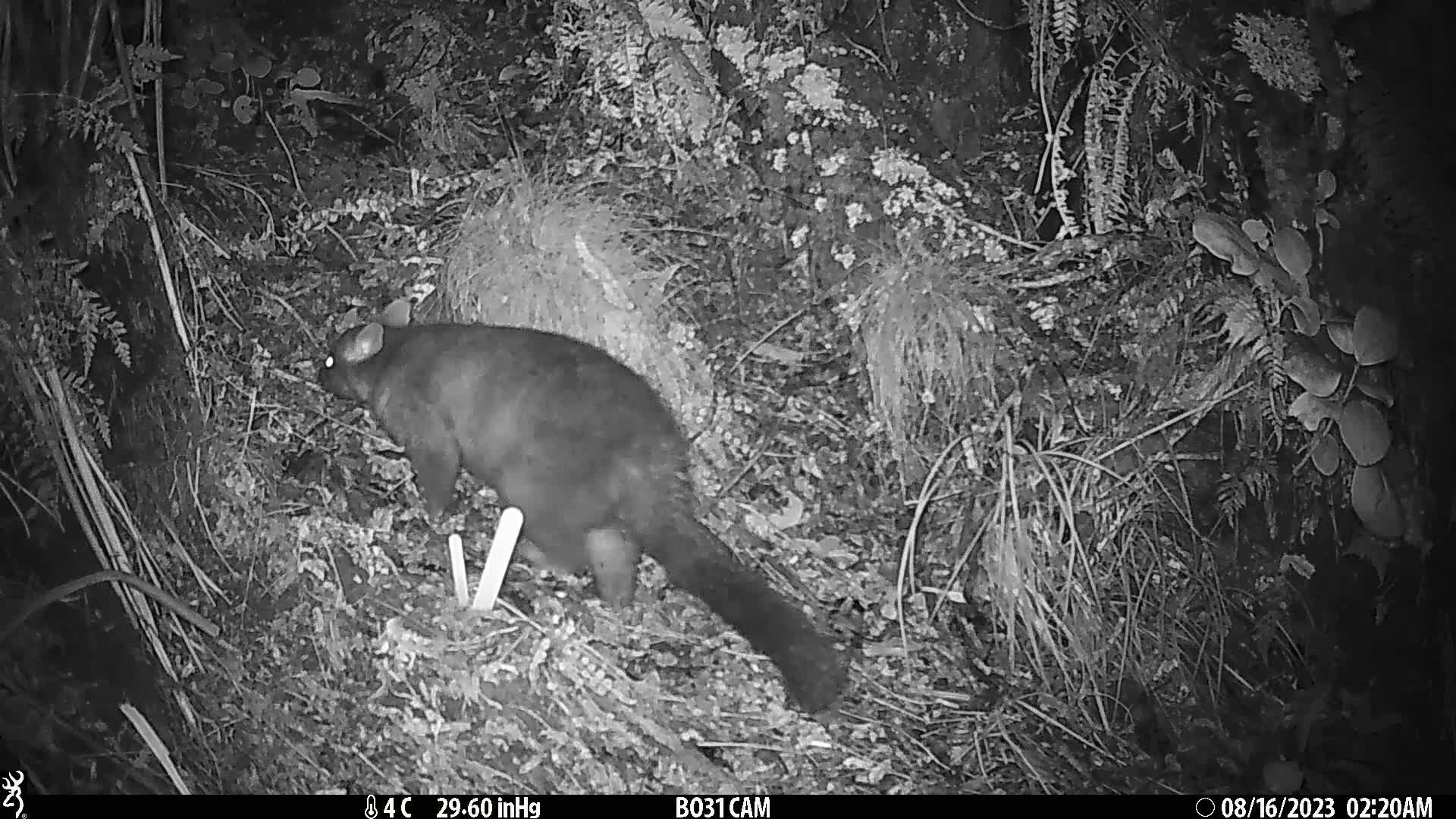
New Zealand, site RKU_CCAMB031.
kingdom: Animalia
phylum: Chordata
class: Mammalia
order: Diprotodontia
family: Phalangeridae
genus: Trichosurus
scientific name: Trichosurus vulpecula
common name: common brushtail possum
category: possum